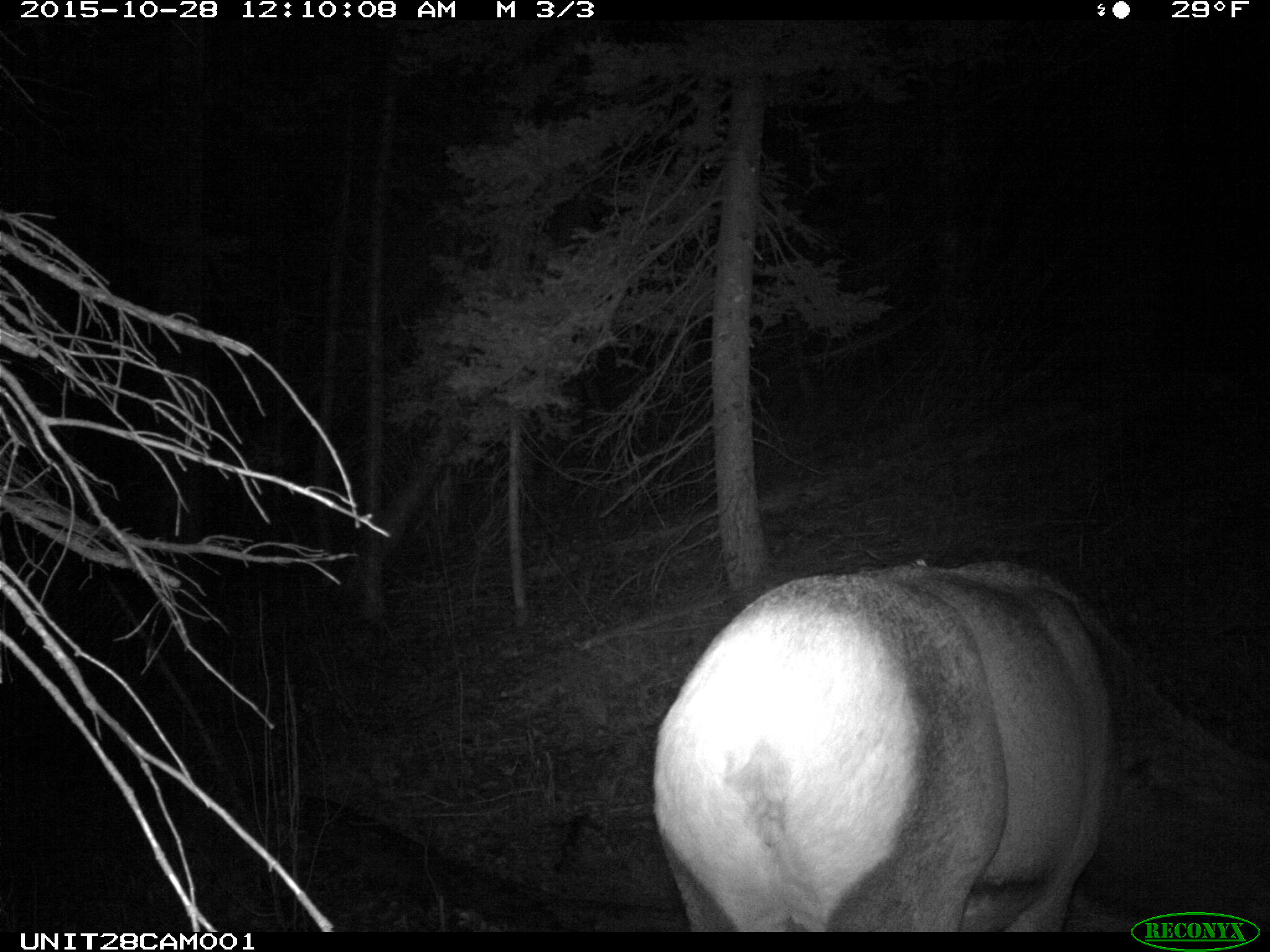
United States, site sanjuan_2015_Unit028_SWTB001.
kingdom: Animalia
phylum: Chordata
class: Mammalia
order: Artiodactyla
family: Cervidae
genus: Cervus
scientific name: Cervus elaphus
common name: red deer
Cervus elaphus (red deer).